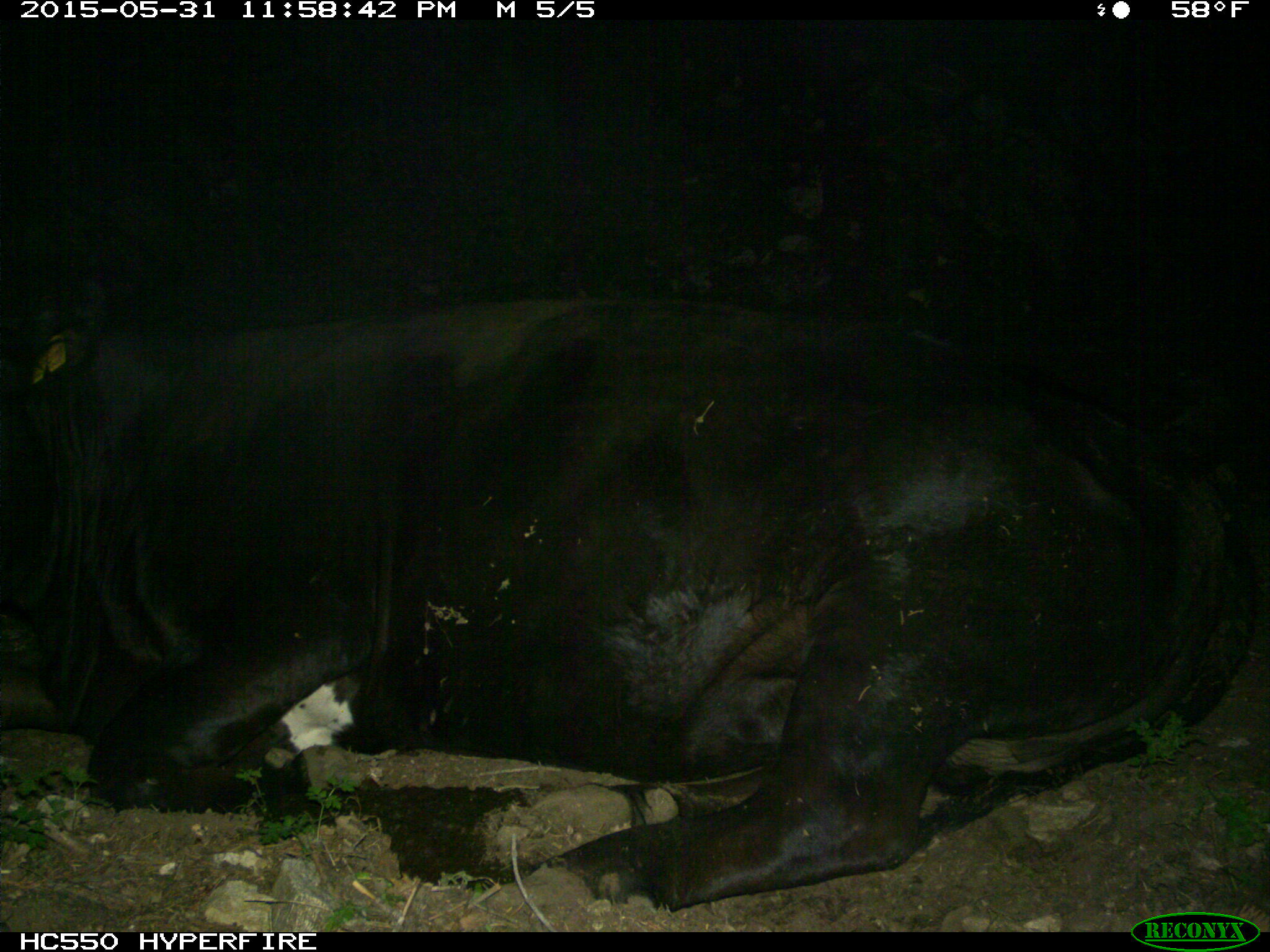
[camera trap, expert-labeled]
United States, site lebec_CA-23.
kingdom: Animalia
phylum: Chordata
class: Mammalia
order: Artiodactyla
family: Bovidae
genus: Bos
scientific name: Bos taurus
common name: domestic cow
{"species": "Bos taurus (domestic cow)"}